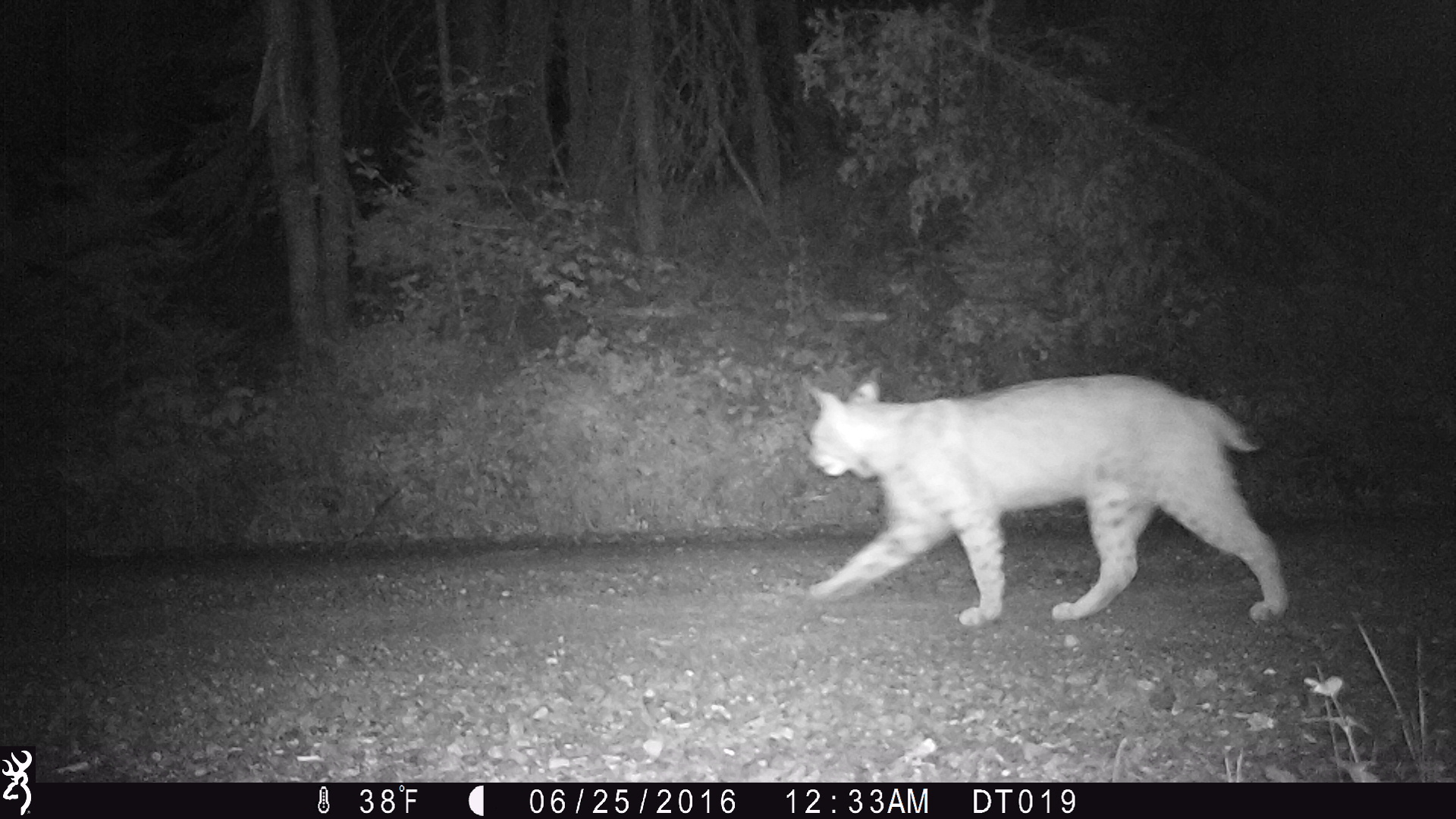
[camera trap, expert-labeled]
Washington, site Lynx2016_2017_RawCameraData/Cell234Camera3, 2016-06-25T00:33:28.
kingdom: Animalia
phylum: Chordata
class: Mammalia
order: Carnivora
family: Felidae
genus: Lynx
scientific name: Lynx rufus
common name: bobcat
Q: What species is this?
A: Lynx rufus (bobcat).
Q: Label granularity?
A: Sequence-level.